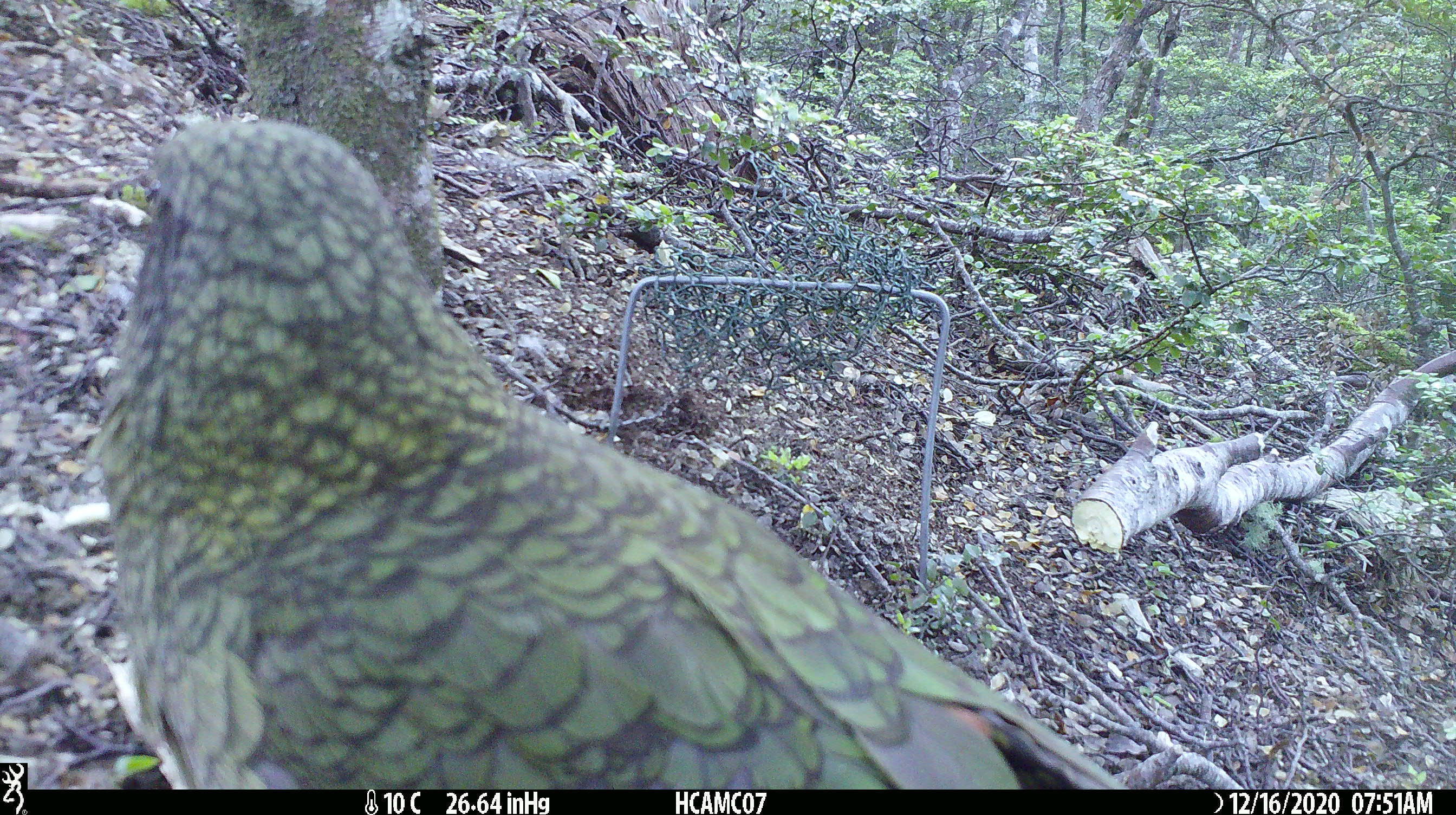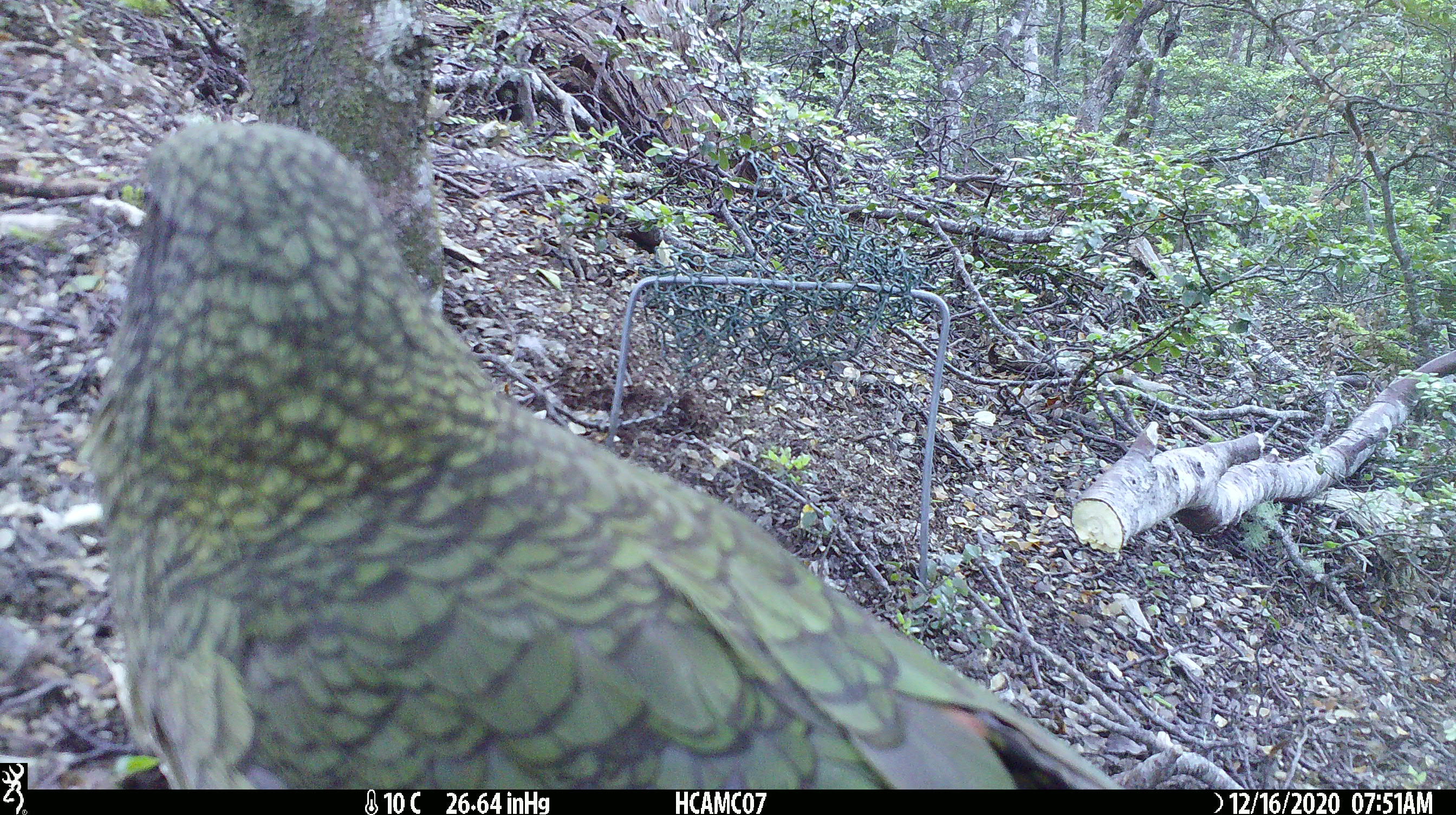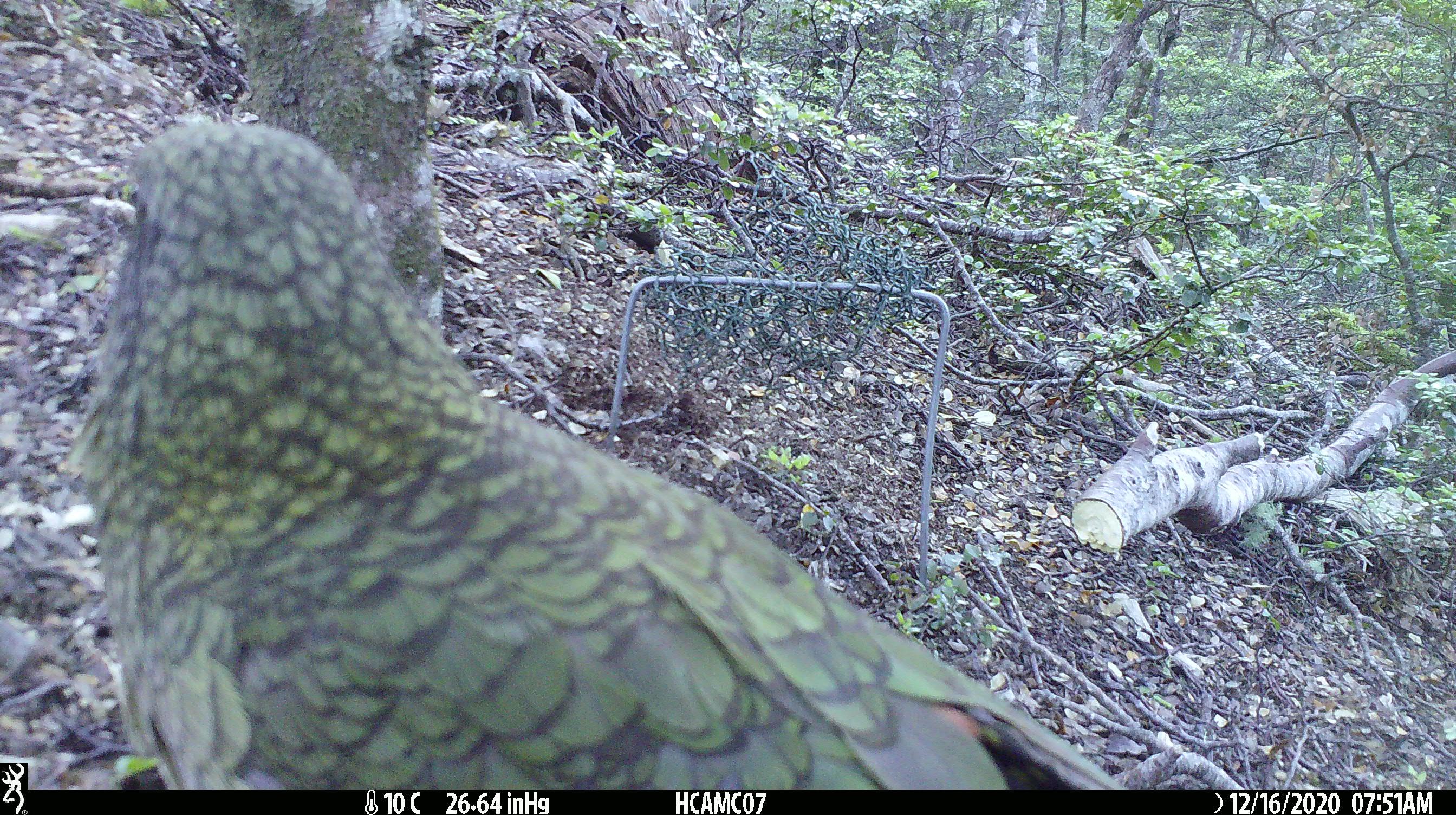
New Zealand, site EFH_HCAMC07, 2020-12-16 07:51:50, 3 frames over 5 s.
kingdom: Animalia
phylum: Chordata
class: Aves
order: Psittaciformes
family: Strigopidae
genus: Nestor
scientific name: Nestor notabilis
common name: kea